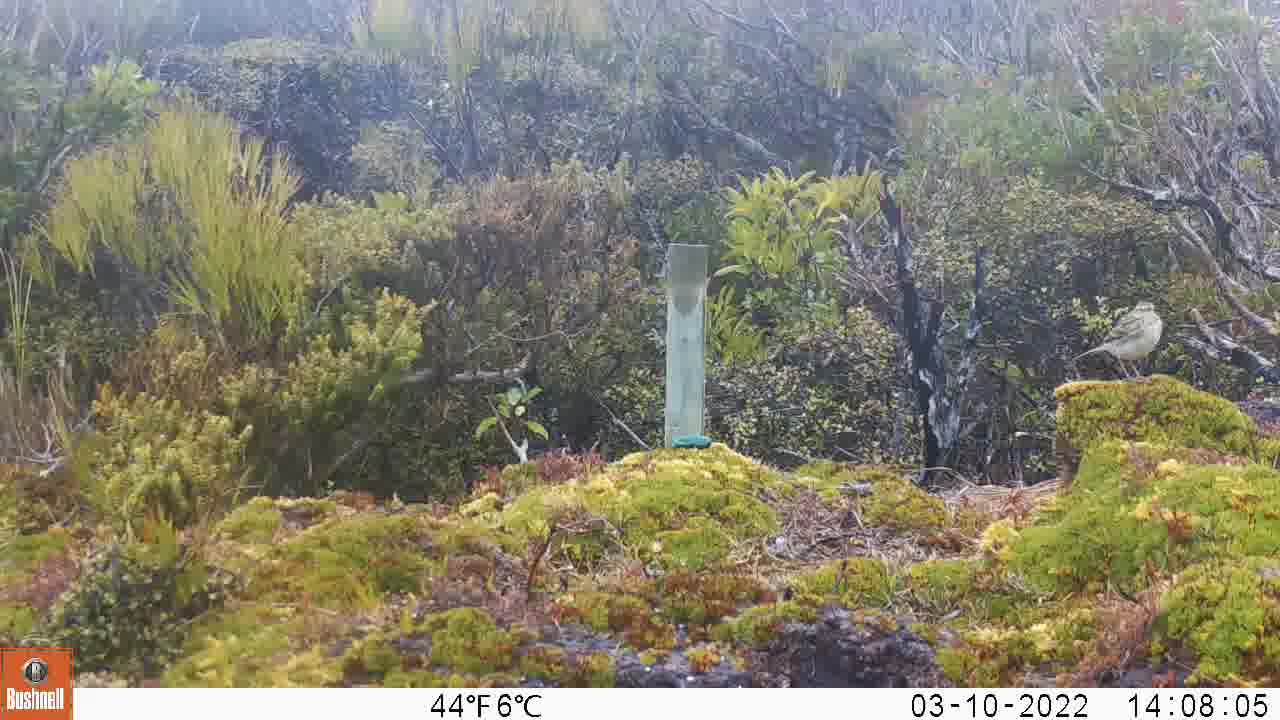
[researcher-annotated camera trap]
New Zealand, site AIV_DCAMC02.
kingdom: Animalia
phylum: Chordata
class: Aves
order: Passeriformes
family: Motacillidae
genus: Anthus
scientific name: Anthus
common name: pipit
Pipit (Anthus).